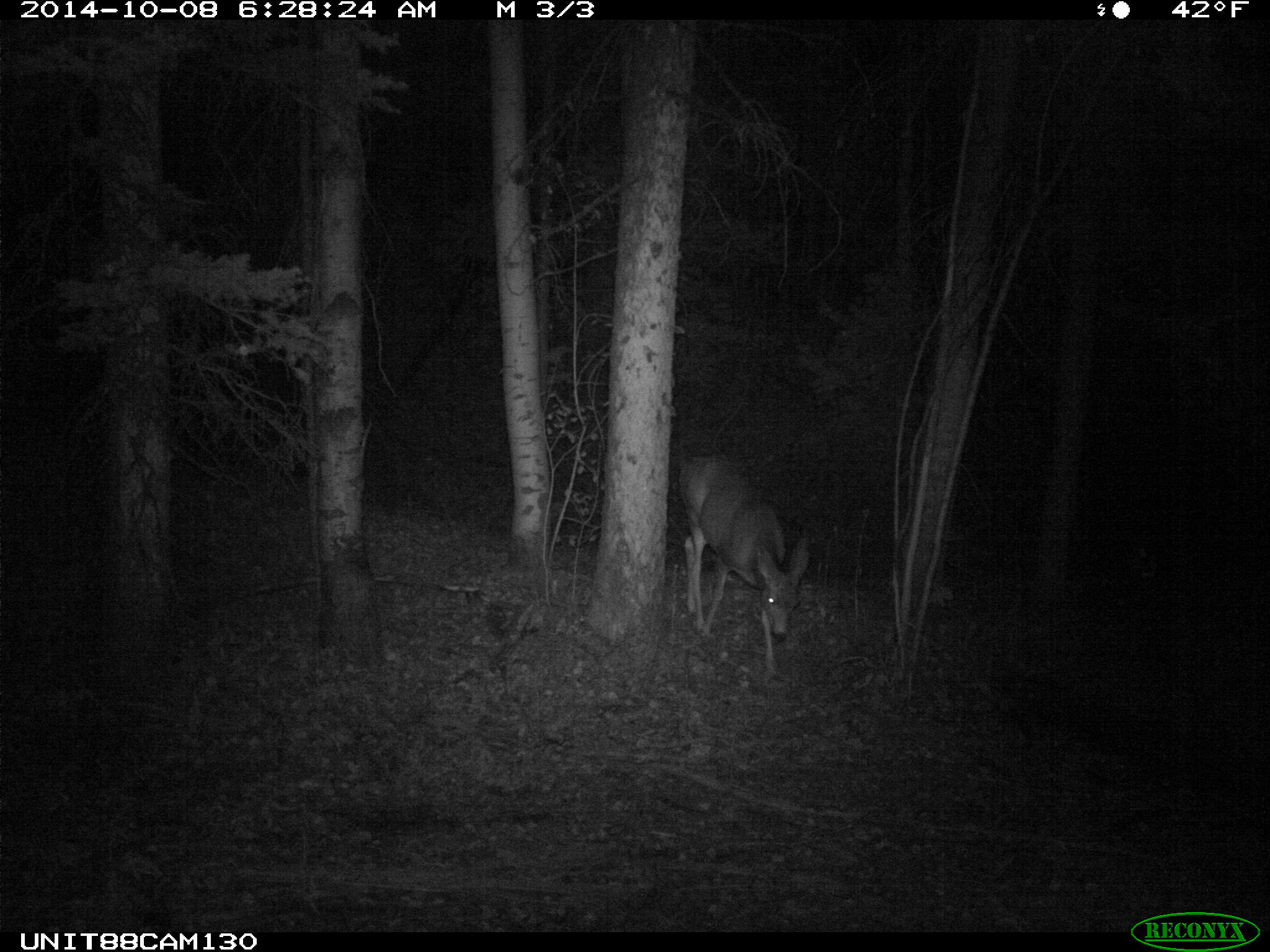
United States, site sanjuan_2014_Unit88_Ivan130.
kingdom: Animalia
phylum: Chordata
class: Mammalia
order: Artiodactyla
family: Cervidae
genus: Odocoileus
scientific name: Odocoileus hemionus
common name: mule deer